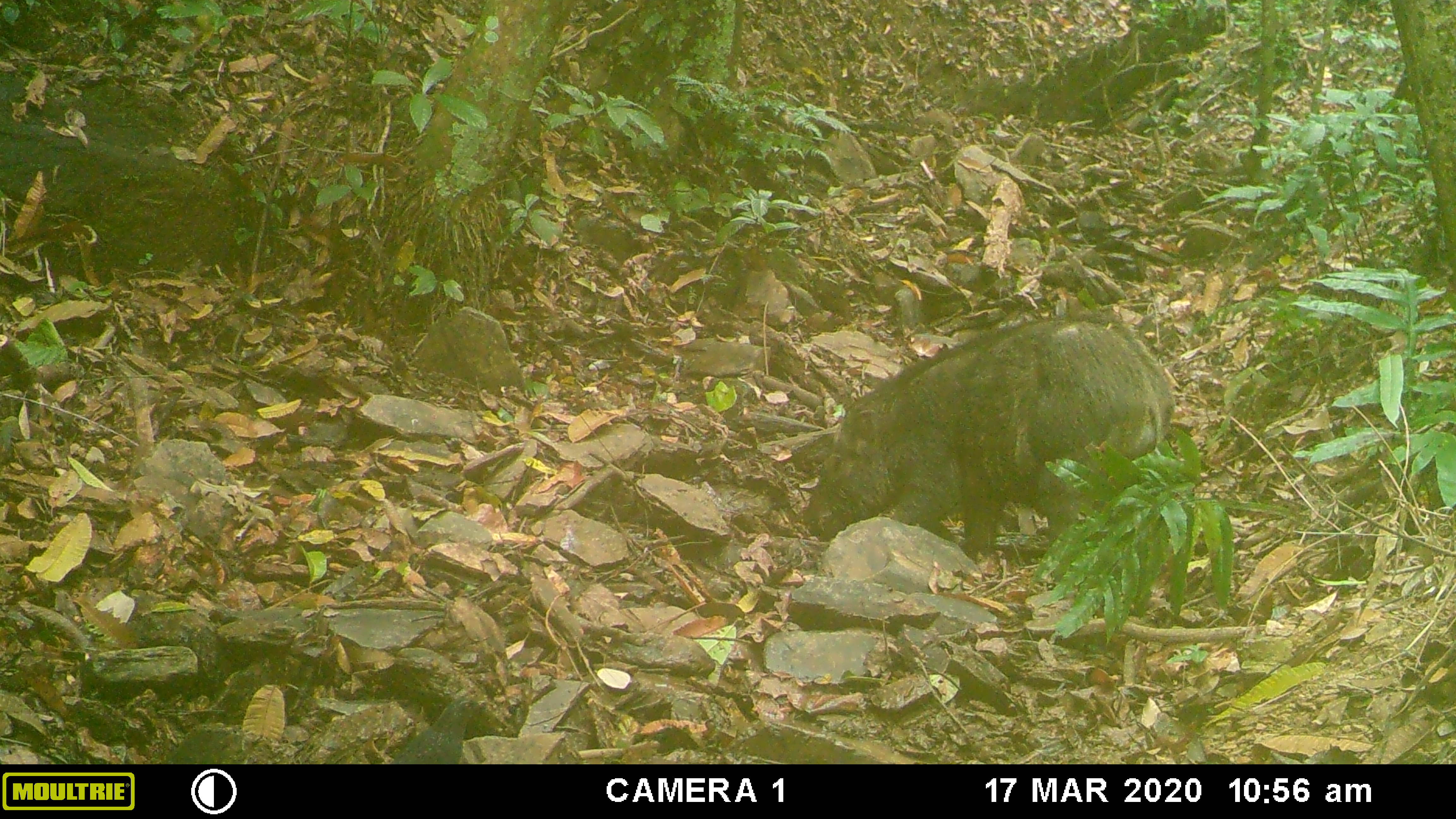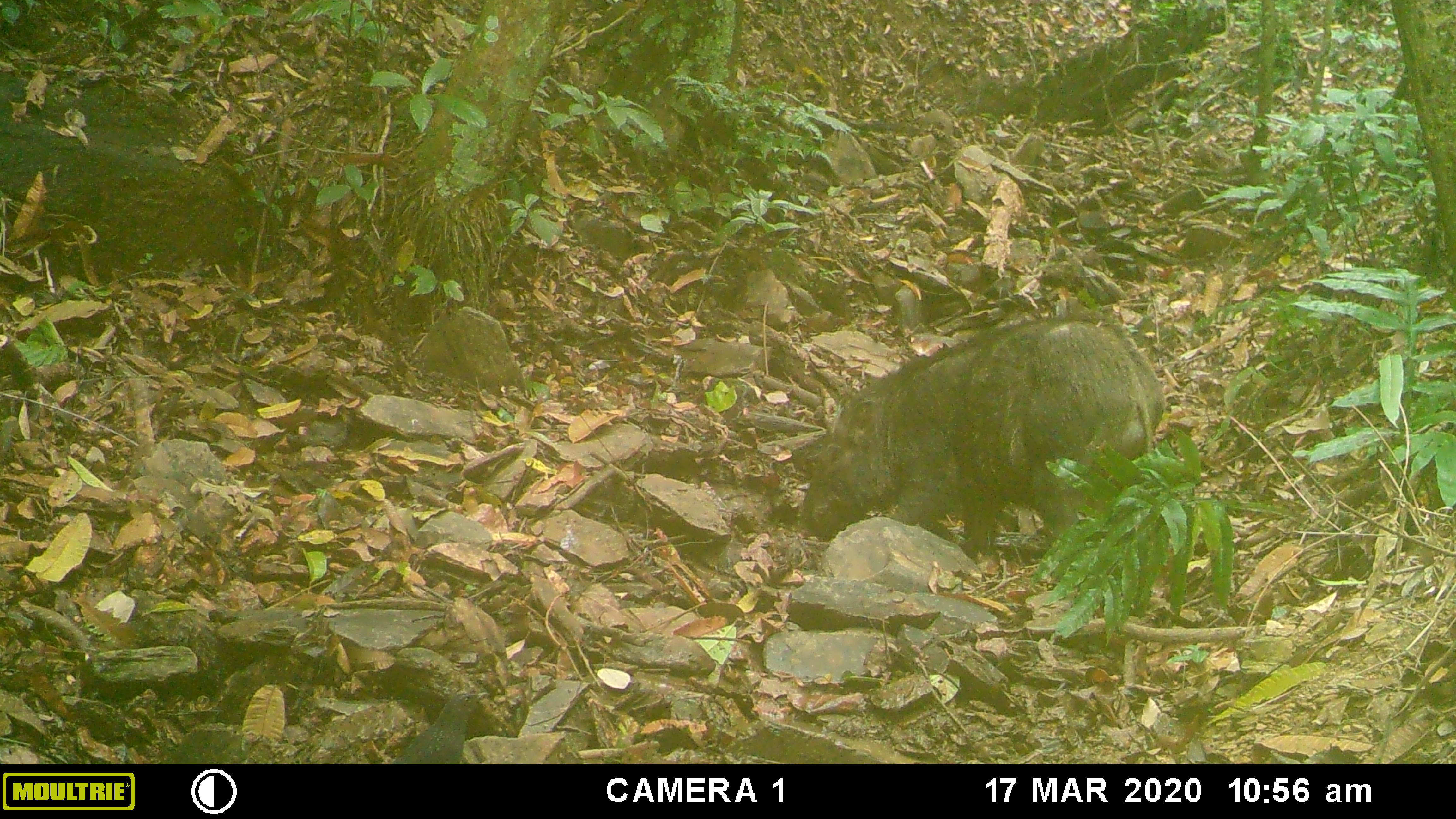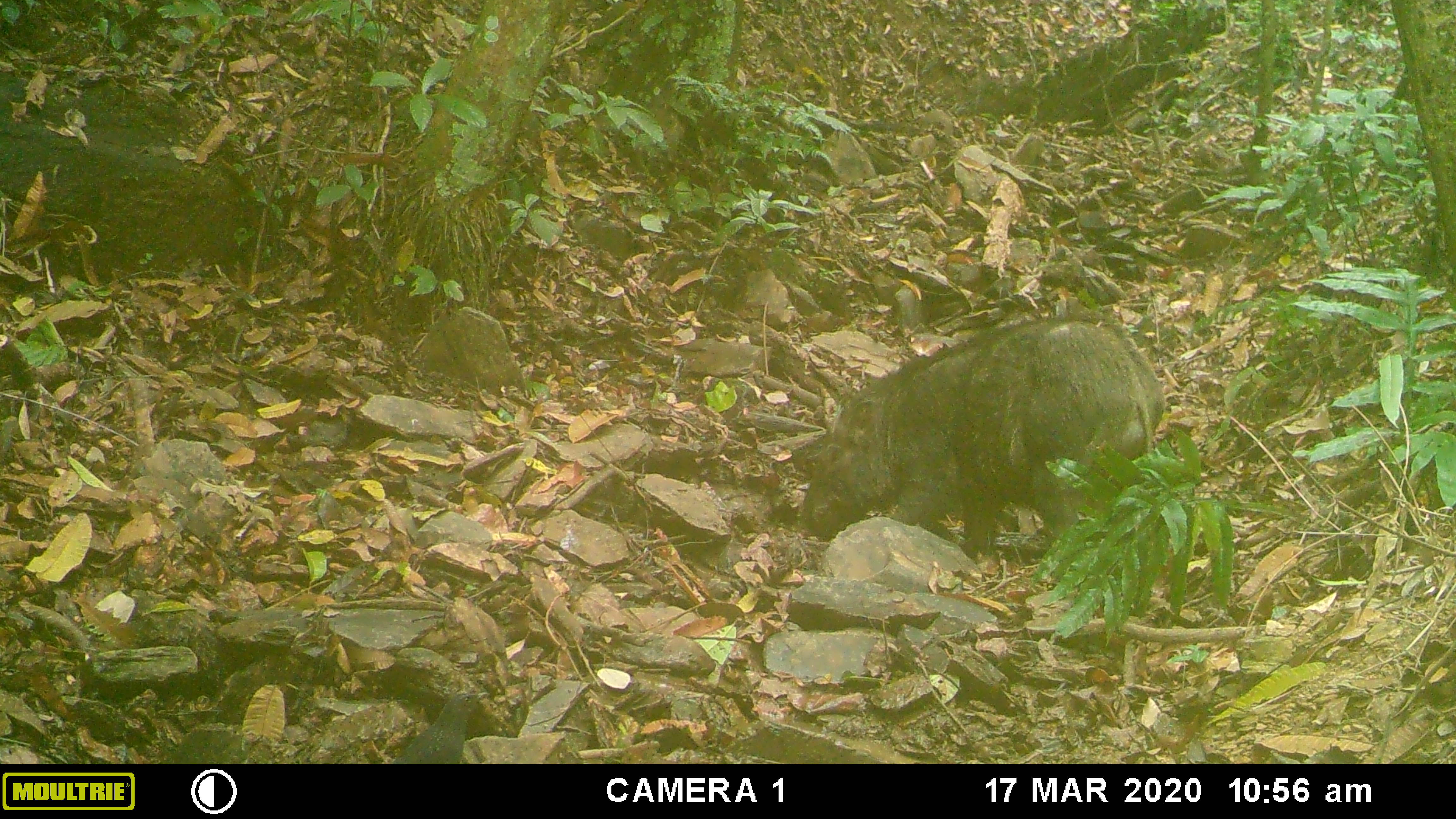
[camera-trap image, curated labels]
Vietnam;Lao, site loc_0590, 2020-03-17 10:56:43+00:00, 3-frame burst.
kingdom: Animalia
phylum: Chordata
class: Mammalia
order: Artiodactyla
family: Suidae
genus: Sus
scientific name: Sus scrofa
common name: eurasian wild pig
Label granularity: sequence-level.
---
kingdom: Animalia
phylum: Chordata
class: Aves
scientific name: Aves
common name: bird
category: unidentified bird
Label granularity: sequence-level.